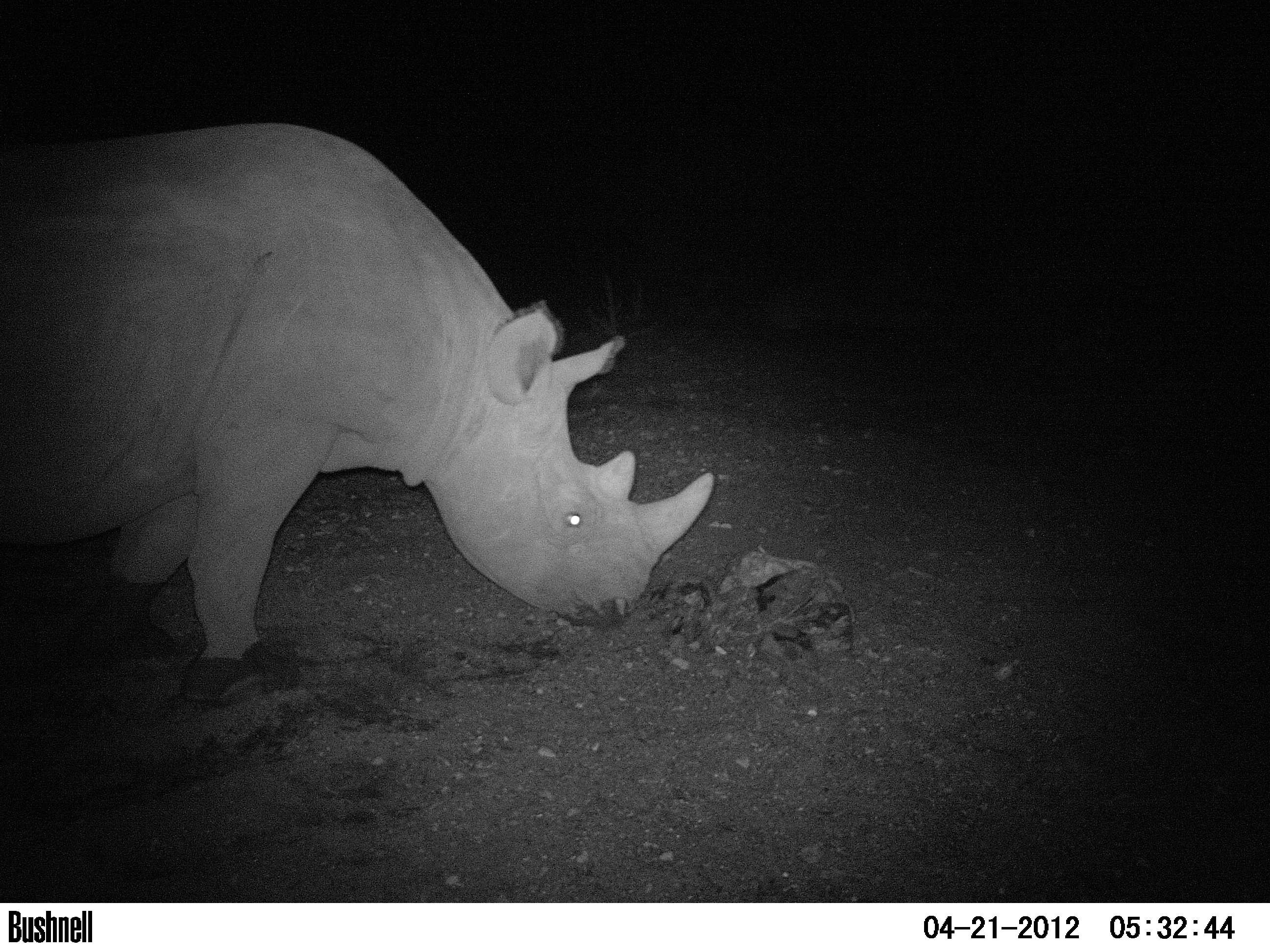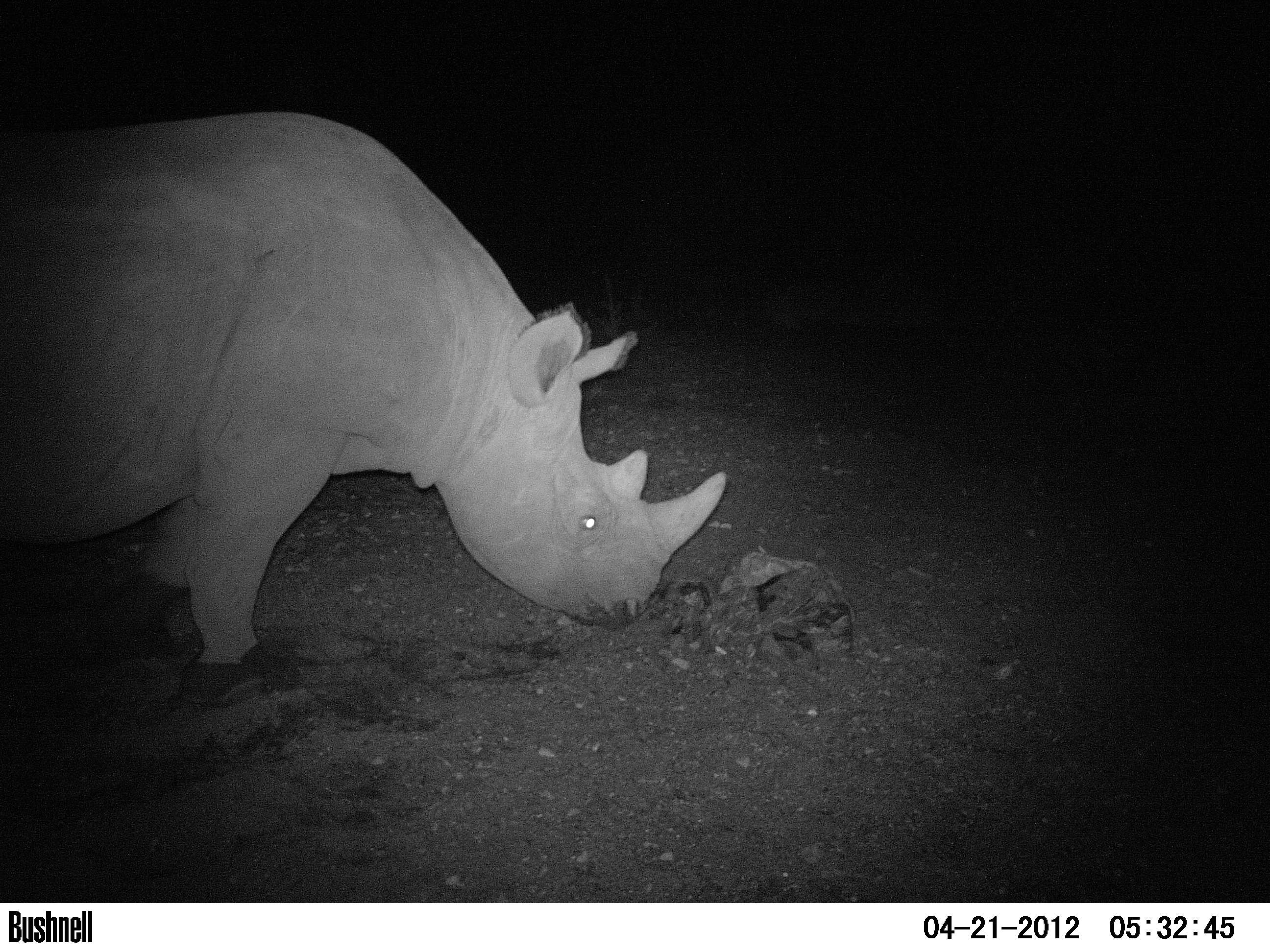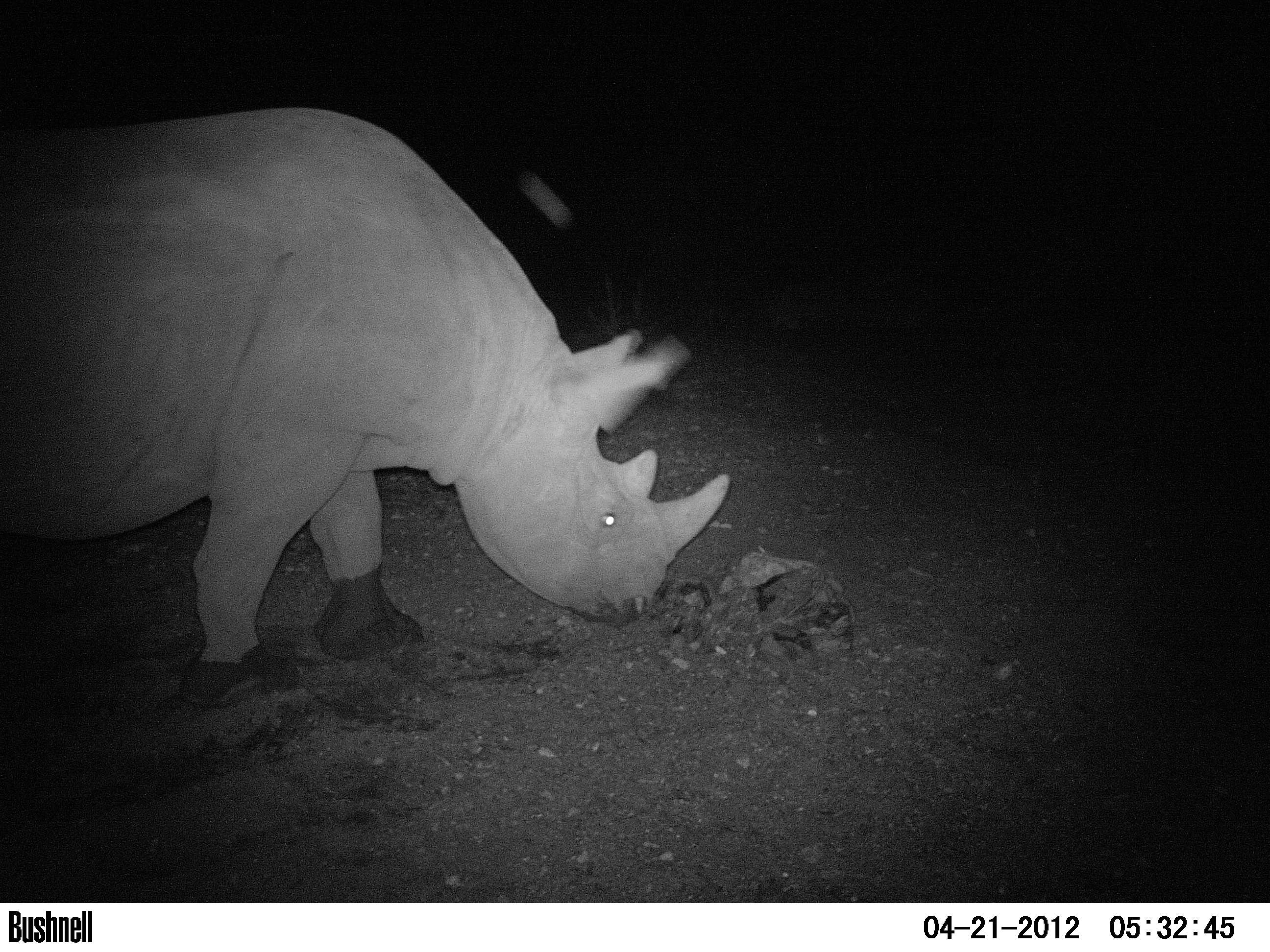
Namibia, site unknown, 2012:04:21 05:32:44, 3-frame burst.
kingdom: Animalia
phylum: Chordata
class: Mammalia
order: Perissodactyla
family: Rhinocerotidae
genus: Diceros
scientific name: Diceros bicornis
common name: black rhinoceros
Diceros bicornis (black rhinoceros).